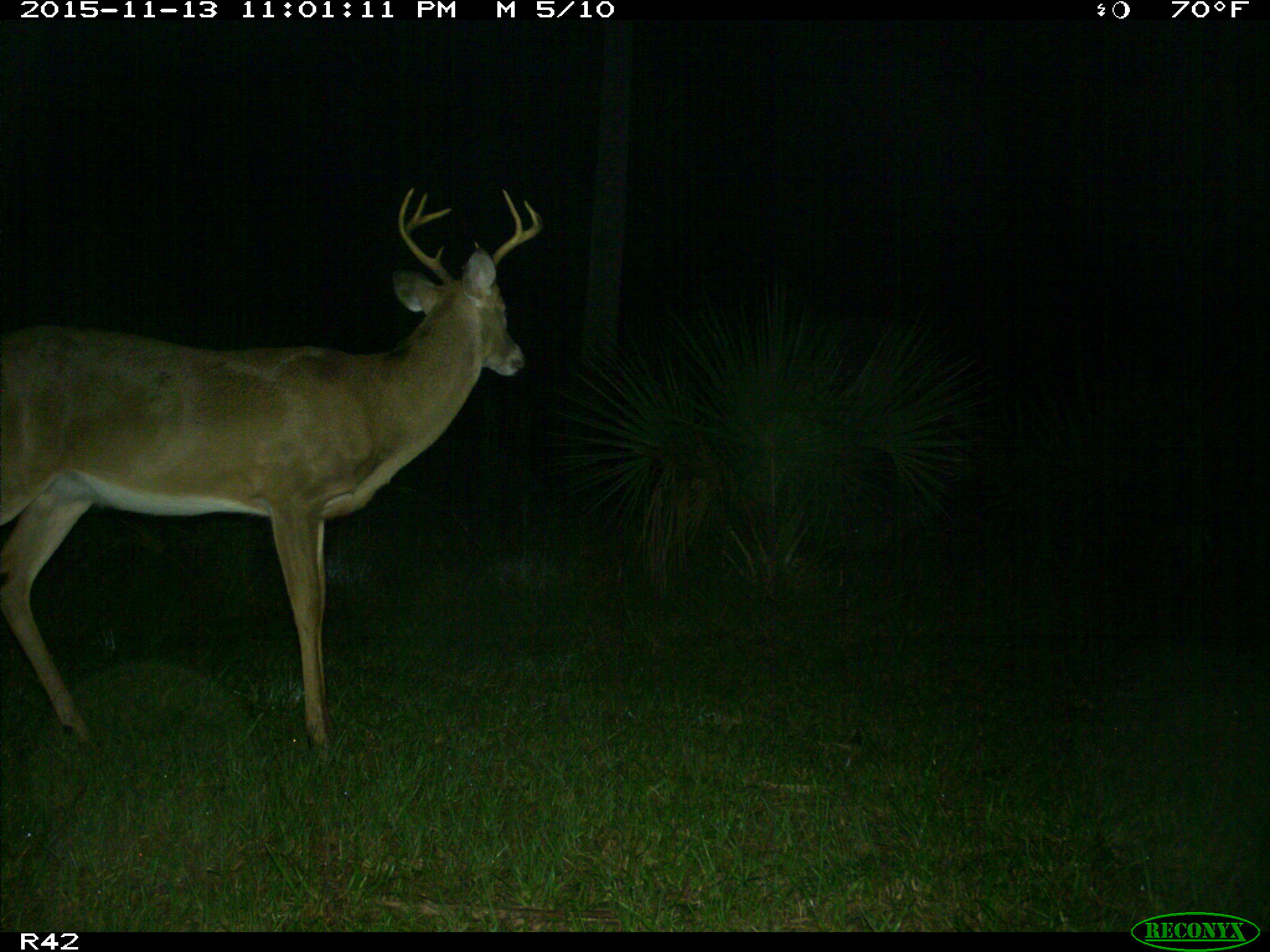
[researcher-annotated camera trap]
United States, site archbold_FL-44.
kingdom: Animalia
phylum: Chordata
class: Mammalia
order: Artiodactyla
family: Cervidae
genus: Odocoileus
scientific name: Odocoileus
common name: deer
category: unidentified deer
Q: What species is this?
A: Unidentified deer (deer) (Odocoileus).